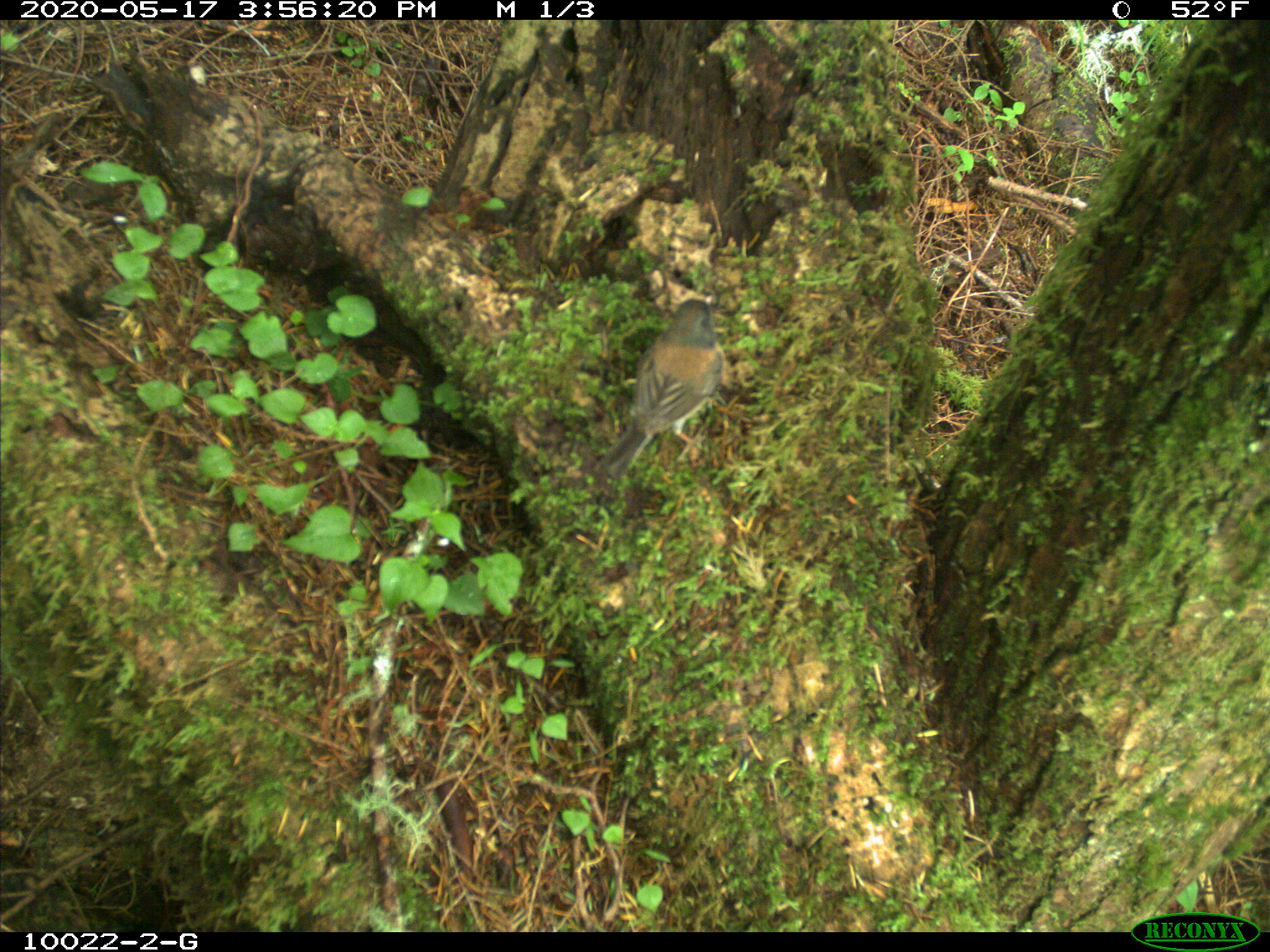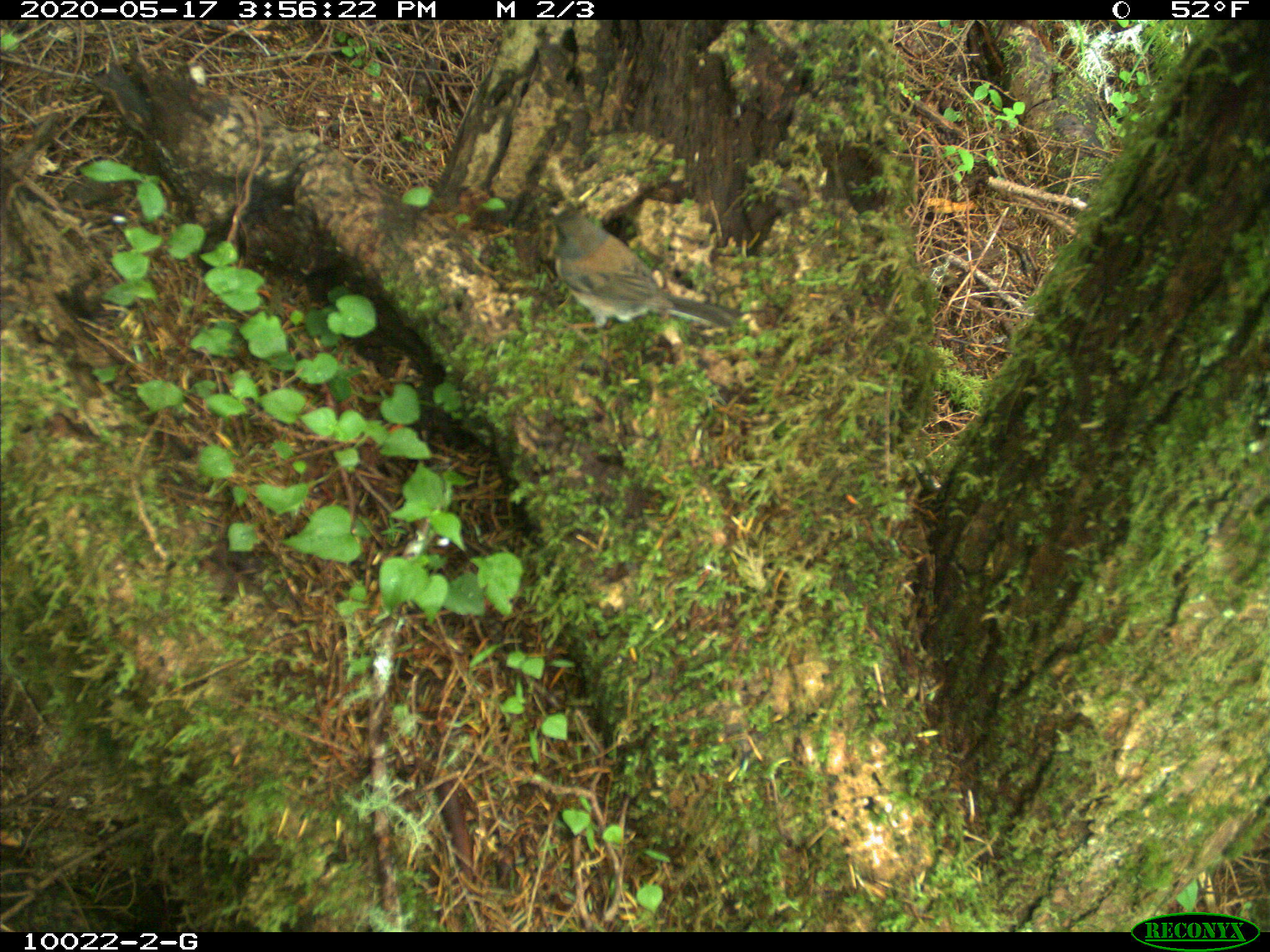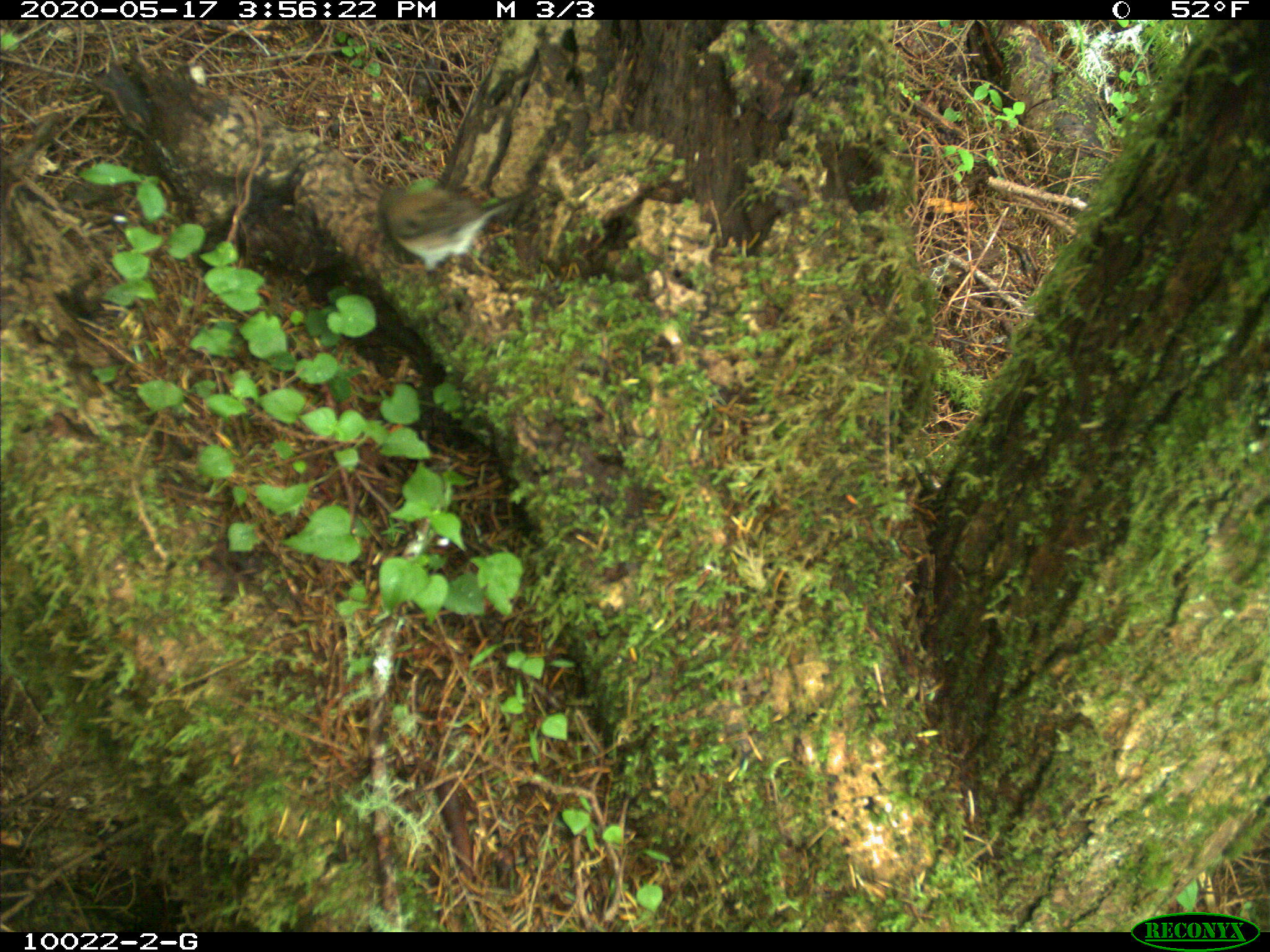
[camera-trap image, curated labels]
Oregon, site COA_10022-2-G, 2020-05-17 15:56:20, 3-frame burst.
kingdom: Animalia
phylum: Chordata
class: Aves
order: Passeriformes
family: Passerellidae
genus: Junco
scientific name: Junco hyemalis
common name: dark-eyed junco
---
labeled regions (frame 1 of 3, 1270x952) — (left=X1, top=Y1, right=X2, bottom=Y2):
dark-eyed junco: (left=592, top=289, right=737, bottom=486)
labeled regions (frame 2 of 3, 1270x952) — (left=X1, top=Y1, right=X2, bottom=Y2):
dark-eyed junco: (left=535, top=197, right=735, bottom=336)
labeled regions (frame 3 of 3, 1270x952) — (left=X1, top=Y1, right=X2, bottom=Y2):
dark-eyed junco: (left=364, top=161, right=535, bottom=280)